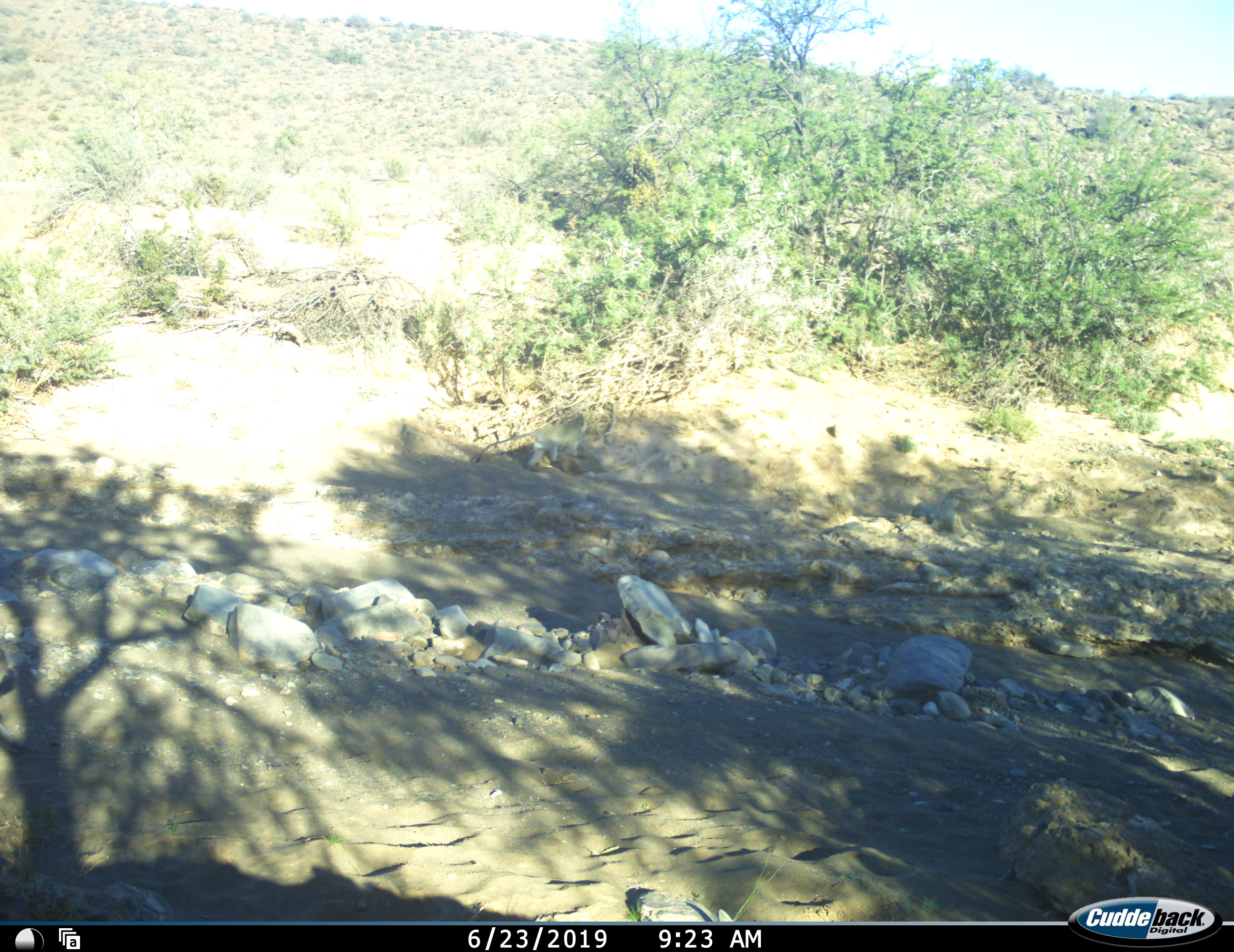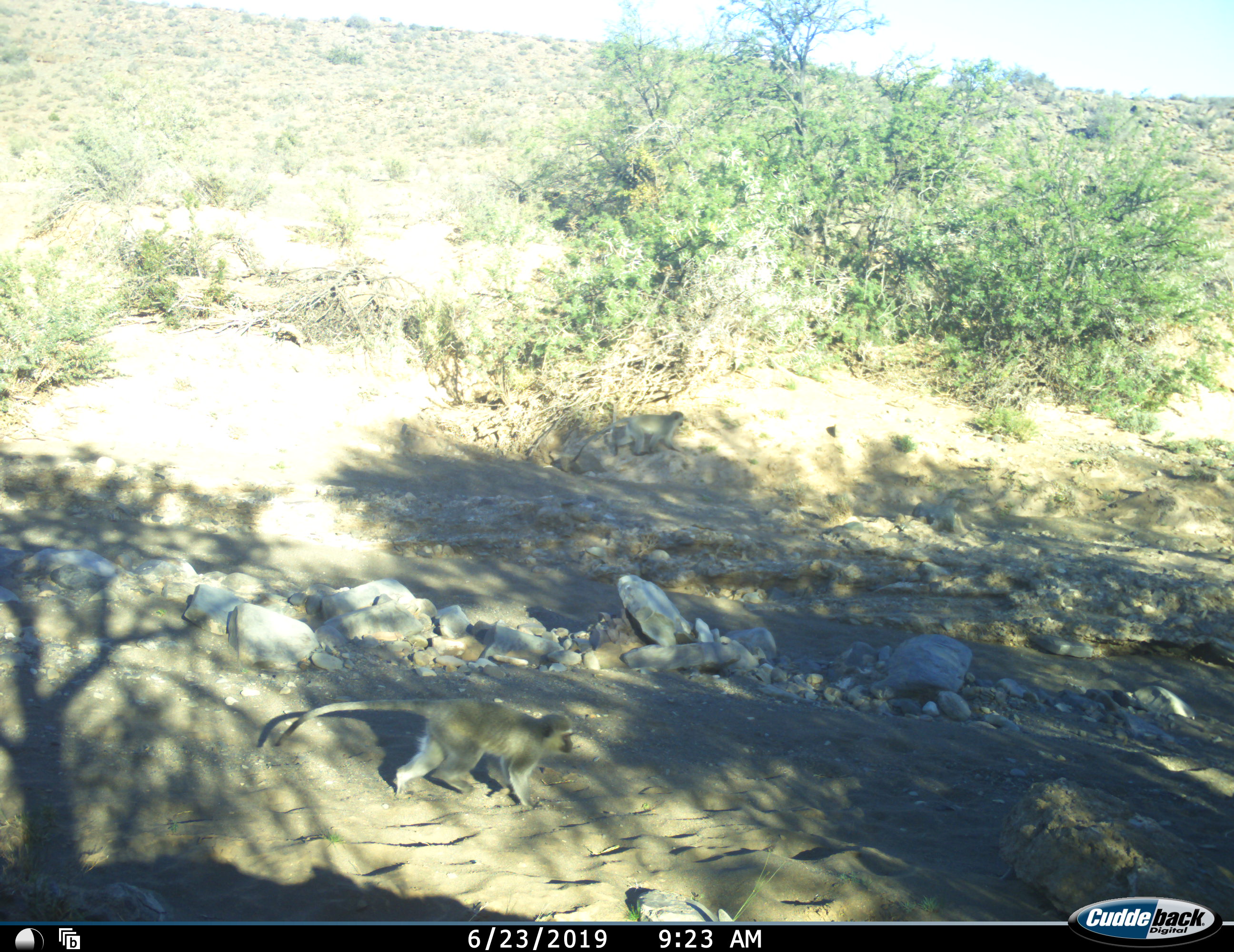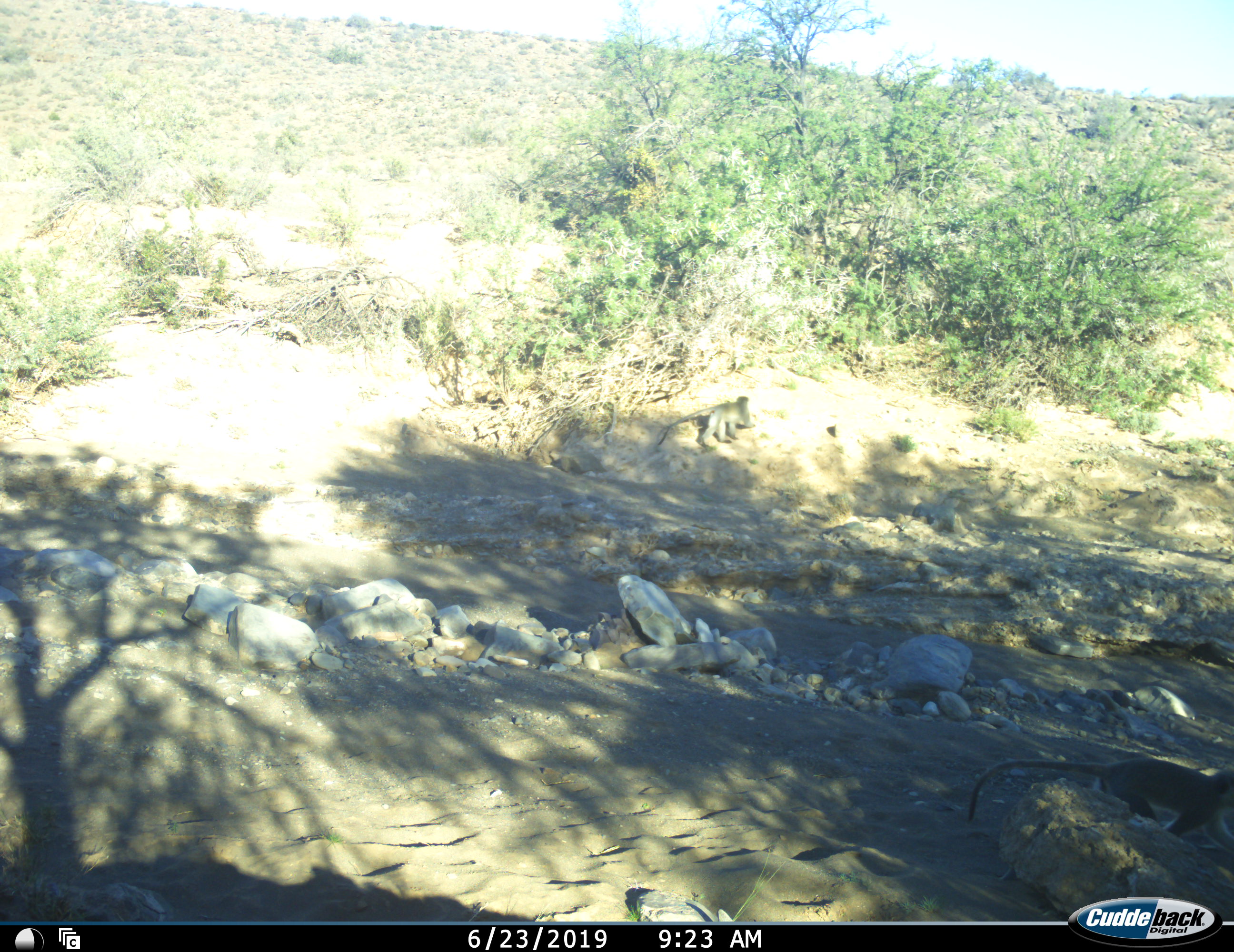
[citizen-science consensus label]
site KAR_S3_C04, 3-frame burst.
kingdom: Animalia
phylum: Chordata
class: Mammalia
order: Primates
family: Cercopithecidae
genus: Chlorocebus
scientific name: Chlorocebus pygerythrus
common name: vervet monkey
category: monkeyvervet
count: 2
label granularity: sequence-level